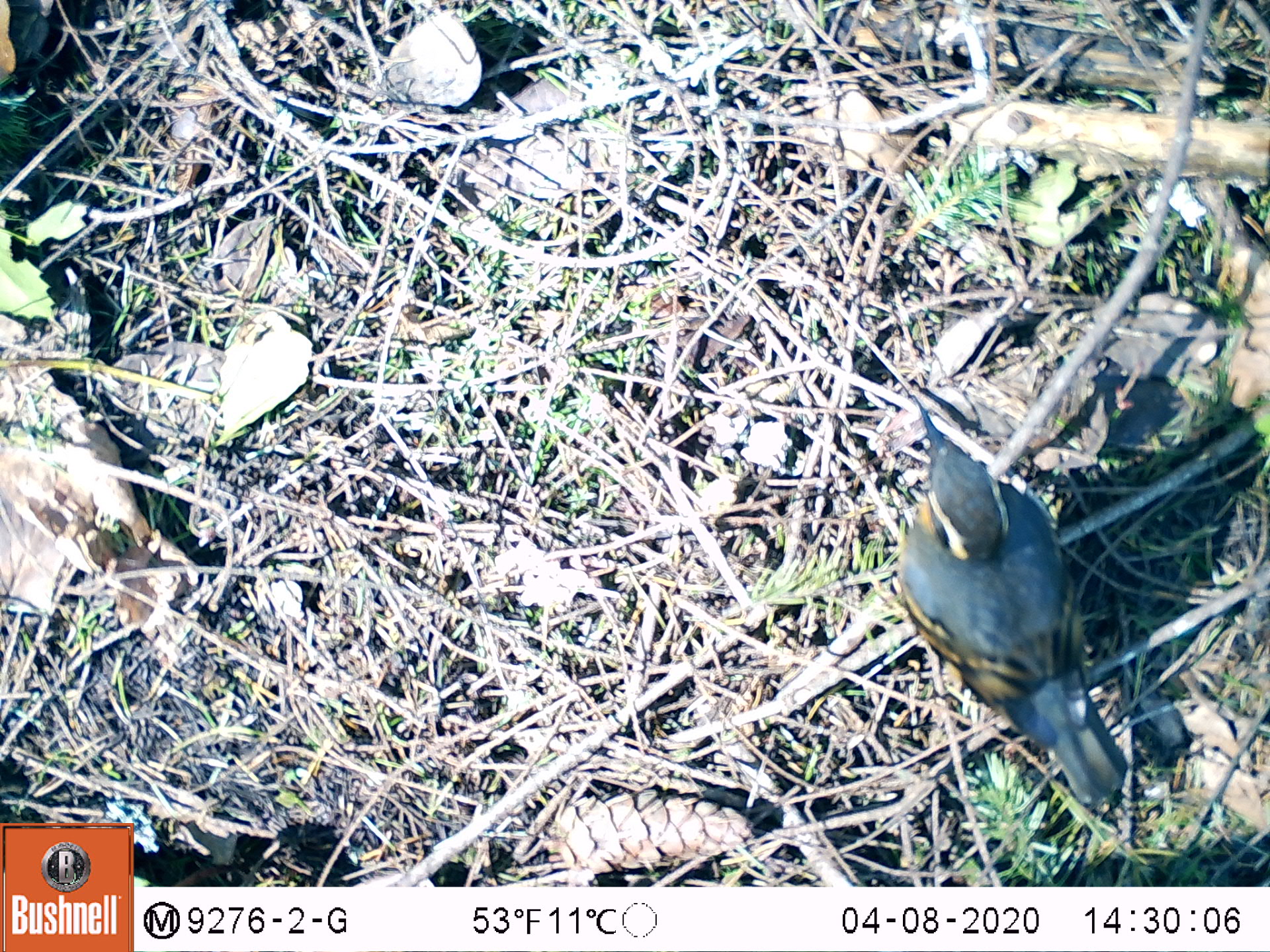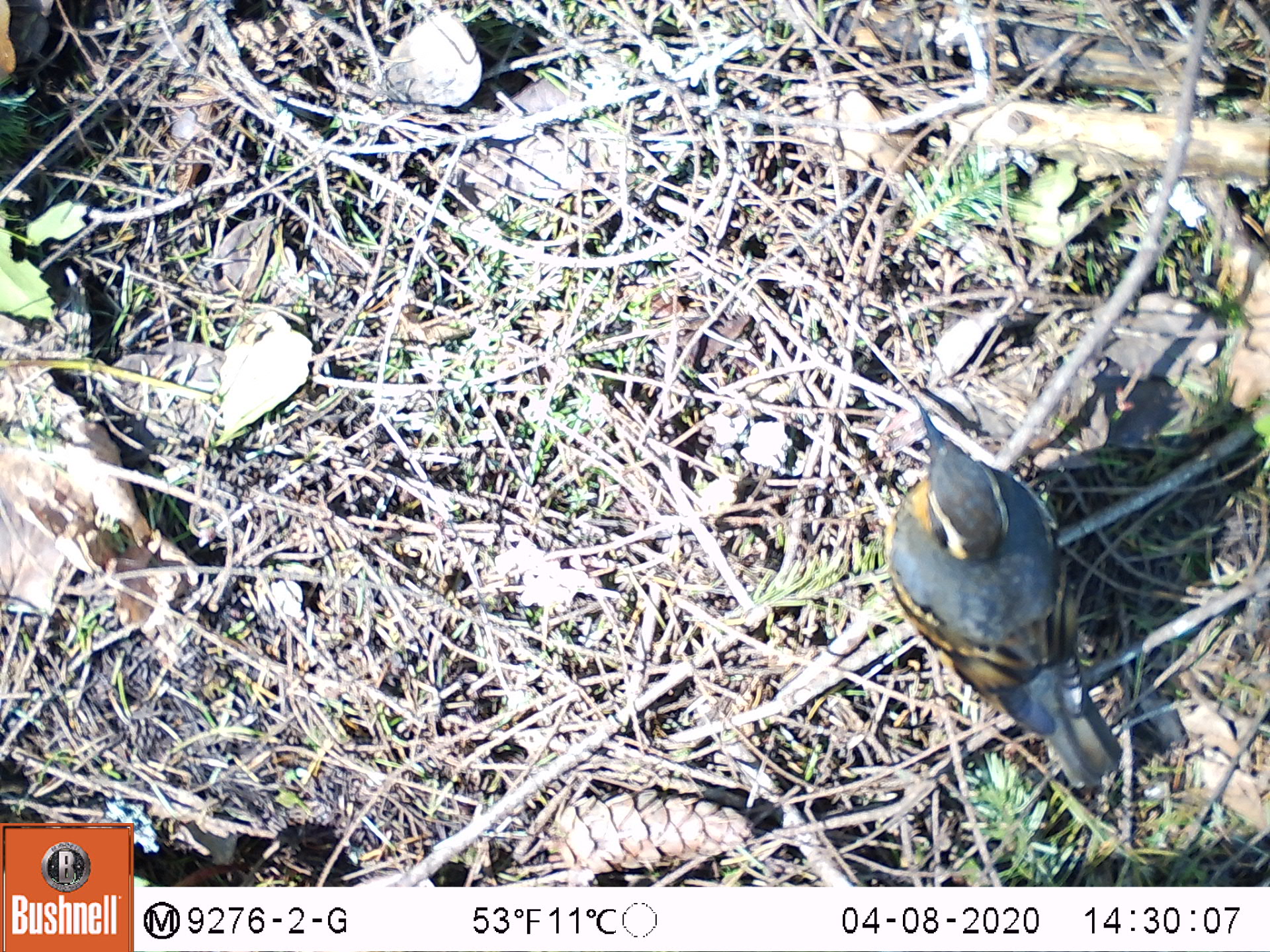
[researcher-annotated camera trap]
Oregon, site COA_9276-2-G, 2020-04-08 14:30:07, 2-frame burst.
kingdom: Animalia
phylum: Chordata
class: Aves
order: Passeriformes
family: Turdidae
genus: Ixoreus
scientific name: Ixoreus naevius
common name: varied thrush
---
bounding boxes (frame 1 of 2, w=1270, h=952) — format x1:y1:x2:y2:
varied thrush: 906:396:1129:806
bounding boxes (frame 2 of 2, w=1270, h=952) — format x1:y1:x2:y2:
varied thrush: 880:393:1126:791